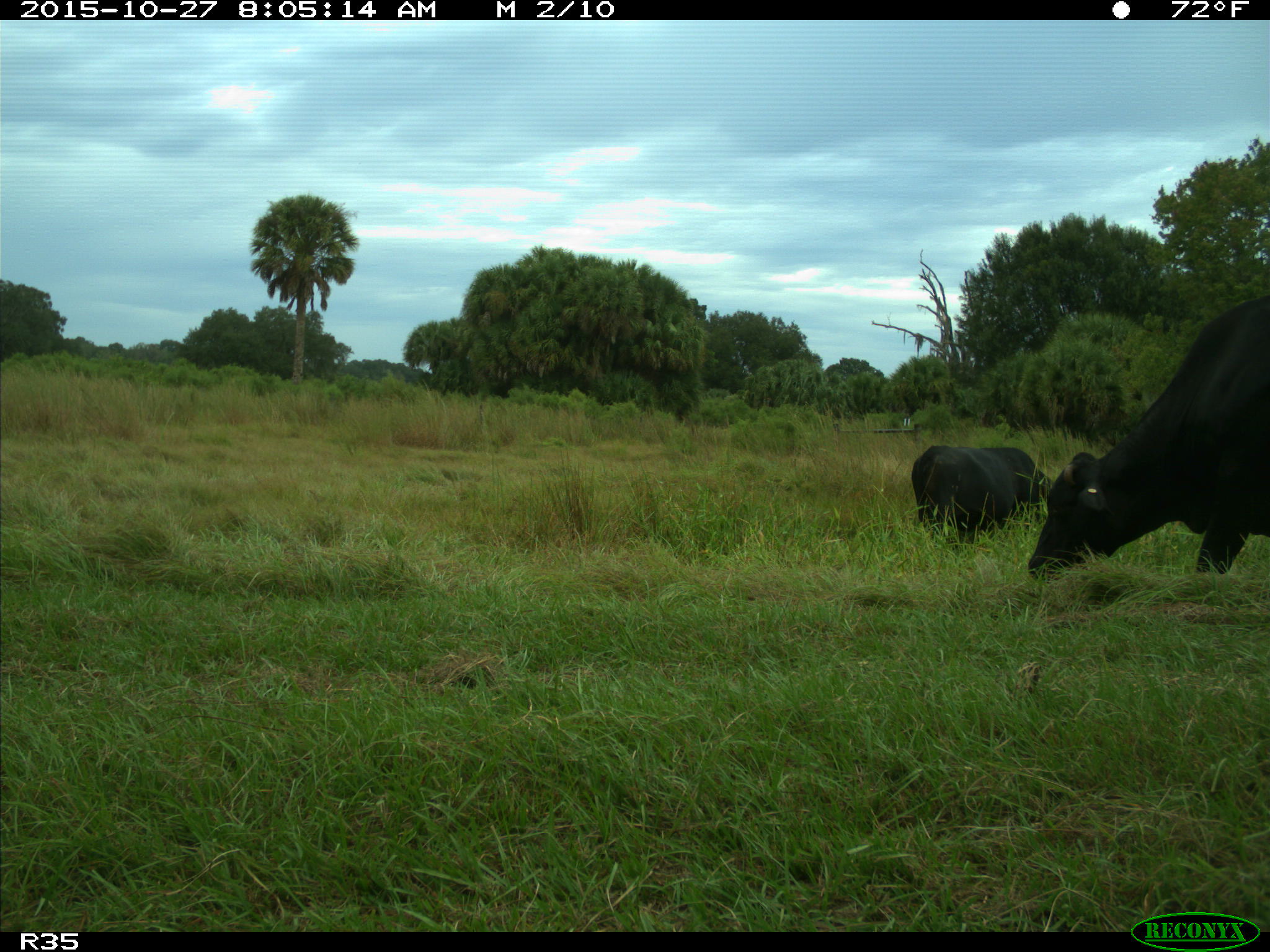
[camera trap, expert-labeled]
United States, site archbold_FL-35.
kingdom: Animalia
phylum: Chordata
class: Mammalia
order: Artiodactyla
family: Bovidae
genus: Bos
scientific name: Bos taurus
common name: domestic cow